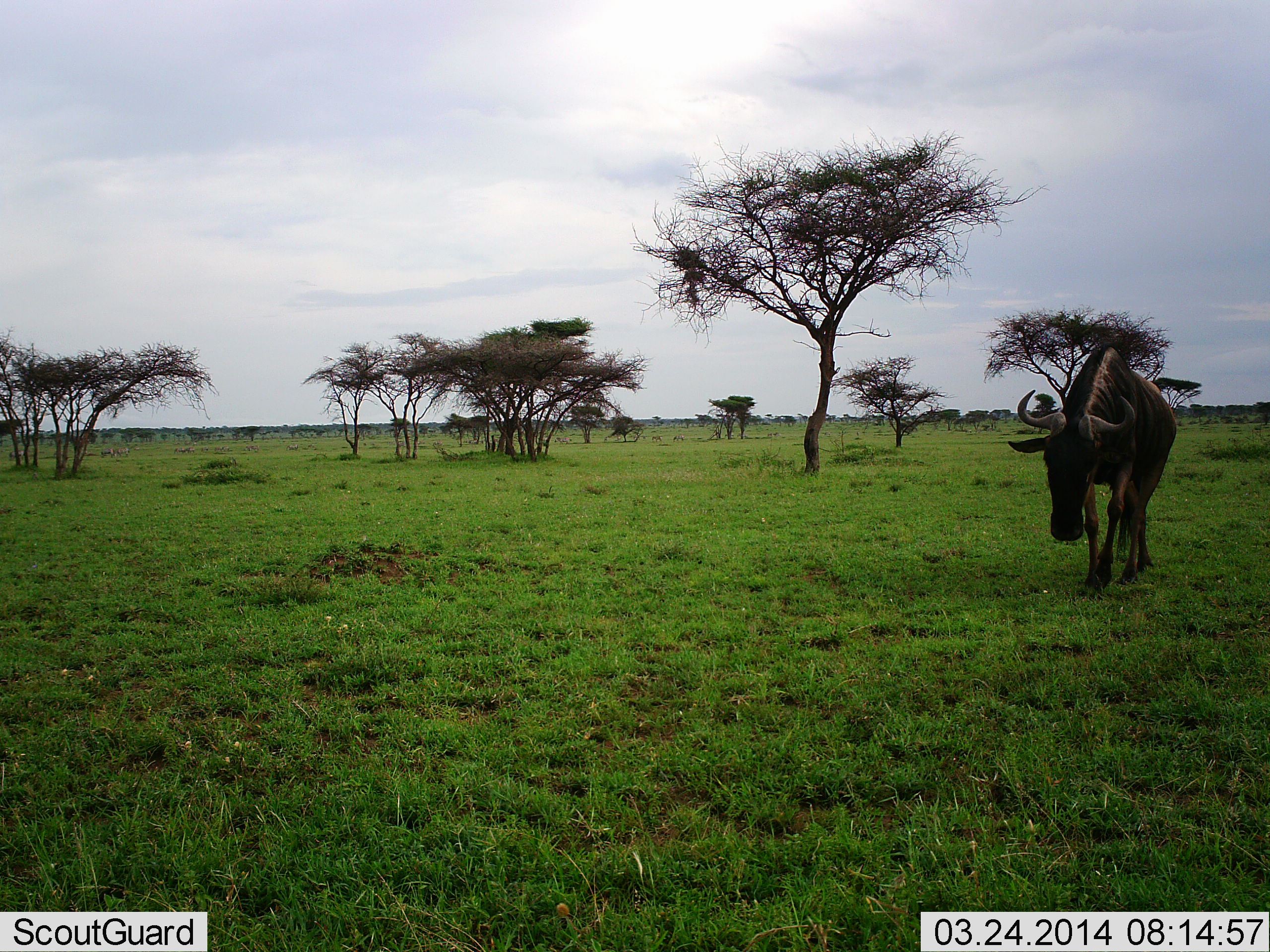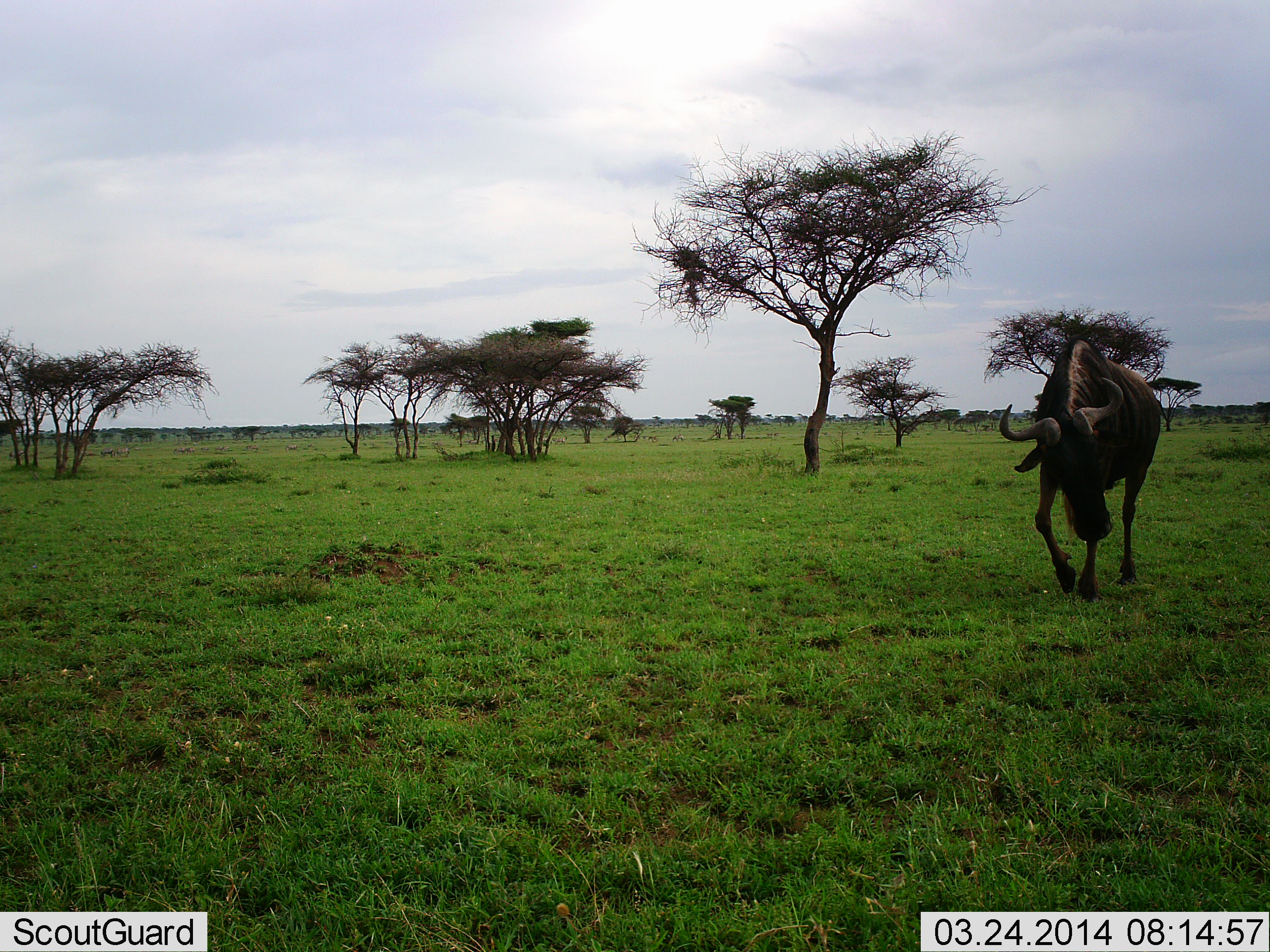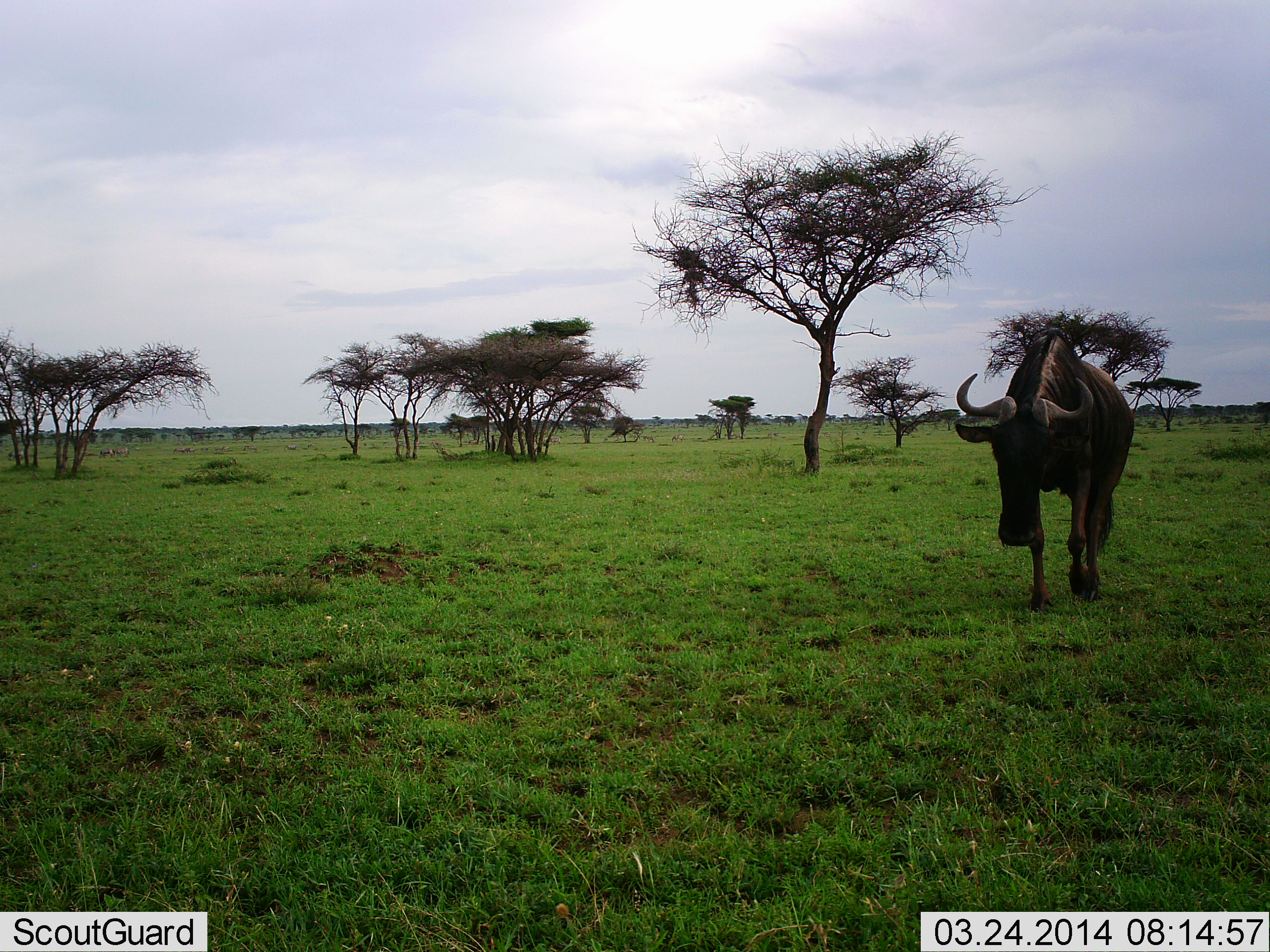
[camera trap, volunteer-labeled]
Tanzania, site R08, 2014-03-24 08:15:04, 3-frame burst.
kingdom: Animalia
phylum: Chordata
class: Mammalia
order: Artiodactyla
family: Bovidae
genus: Connochaetes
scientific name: Connochaetes taurinus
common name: blue wildebeest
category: wildebeest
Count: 1.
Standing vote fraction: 11%.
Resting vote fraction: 2%.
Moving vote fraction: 96%.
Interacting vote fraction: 0%.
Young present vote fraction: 0%.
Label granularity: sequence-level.